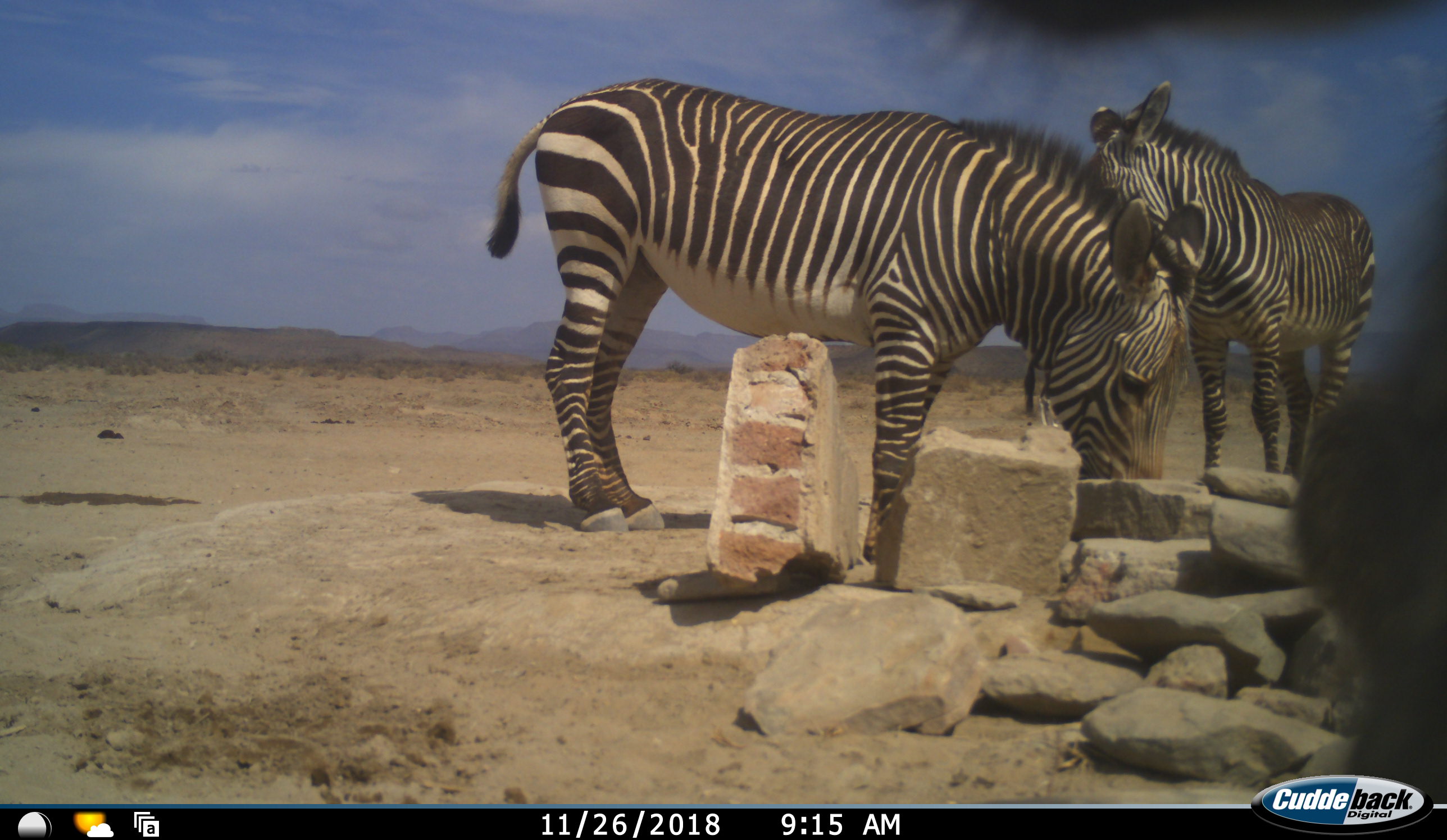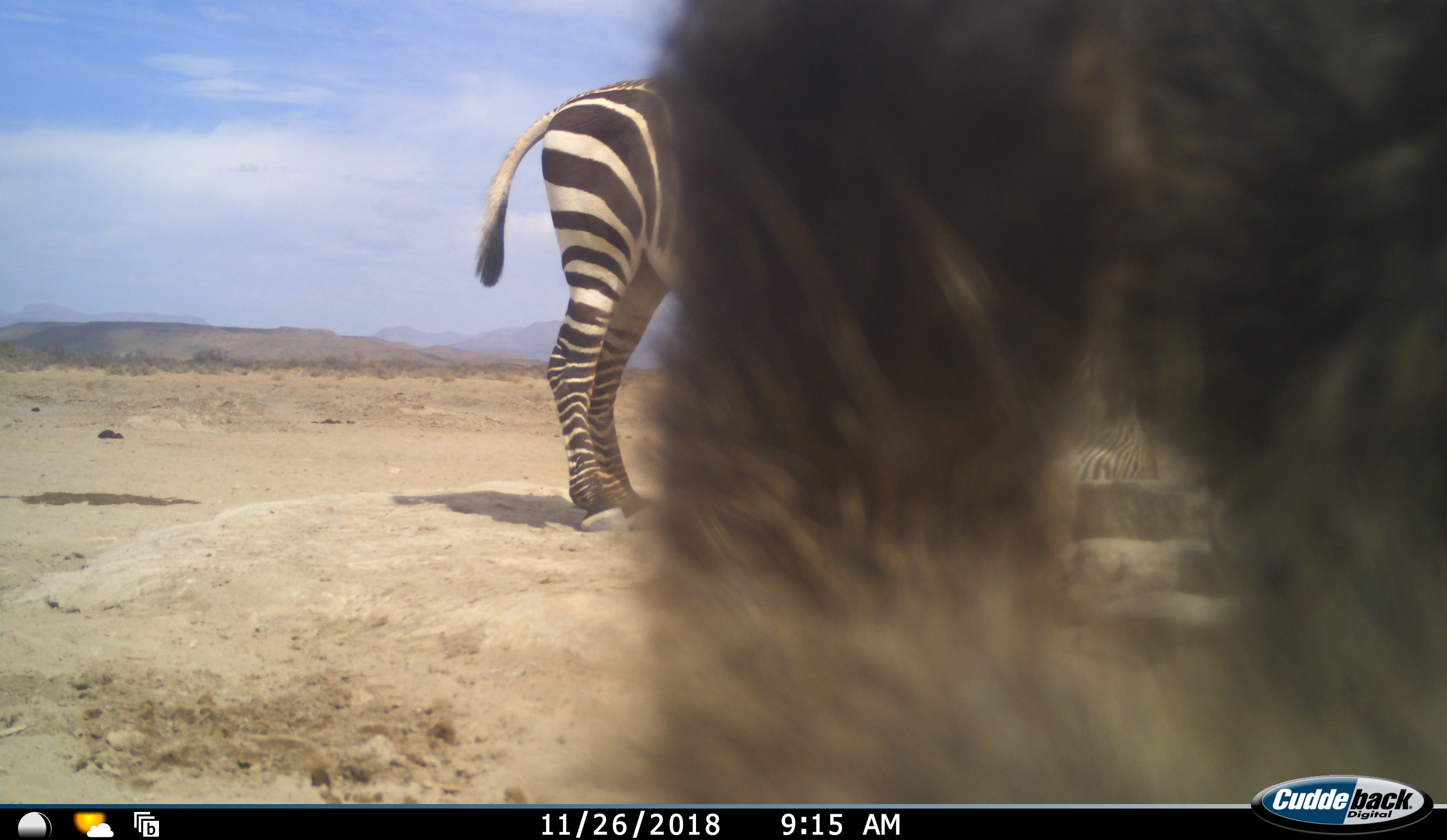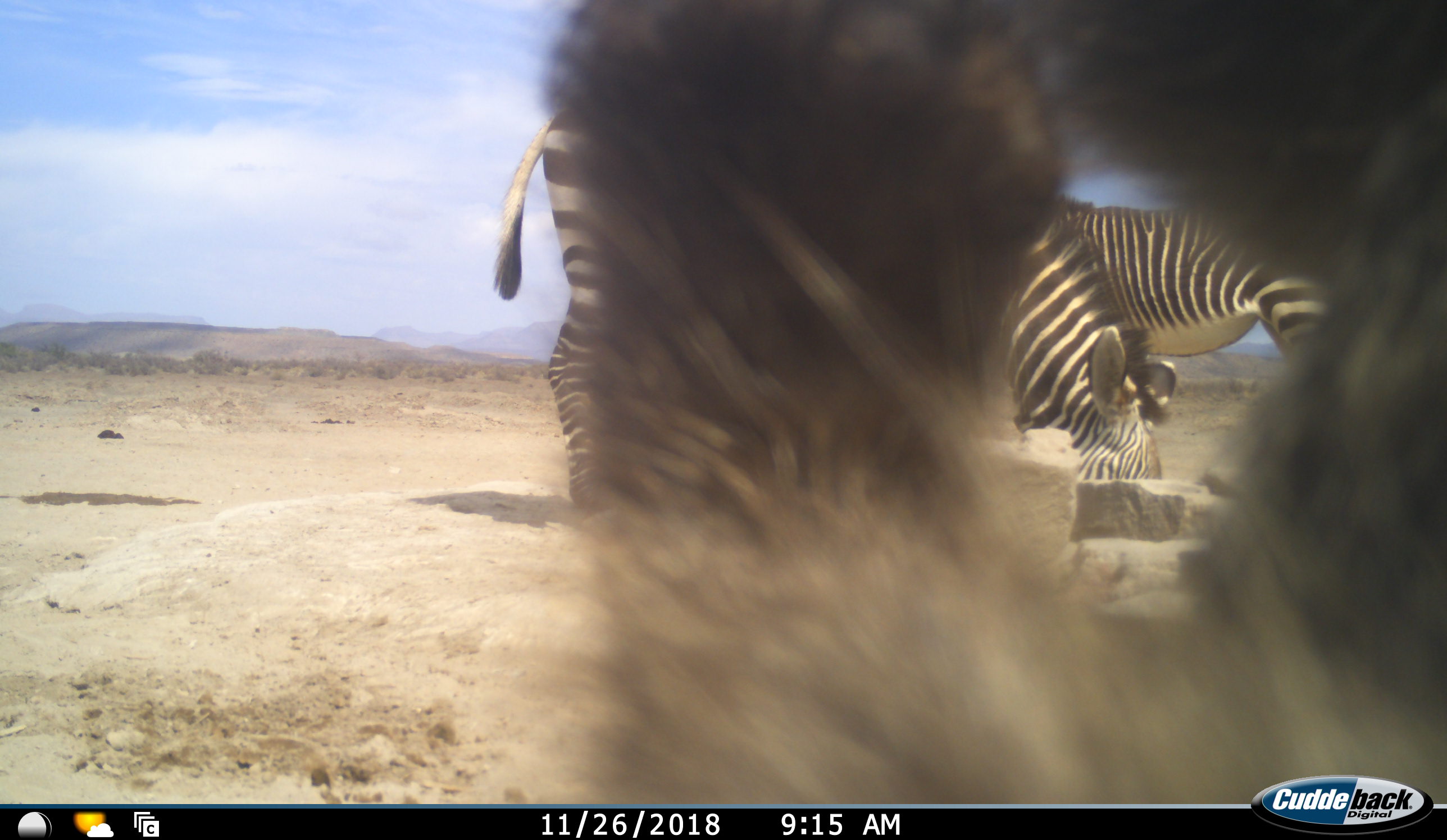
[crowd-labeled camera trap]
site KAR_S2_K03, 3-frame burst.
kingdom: Animalia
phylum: Chordata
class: Mammalia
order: Perissodactyla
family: Equidae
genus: Equus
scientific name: Equus zebra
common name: mountain zebra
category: zebramountain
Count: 2.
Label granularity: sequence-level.